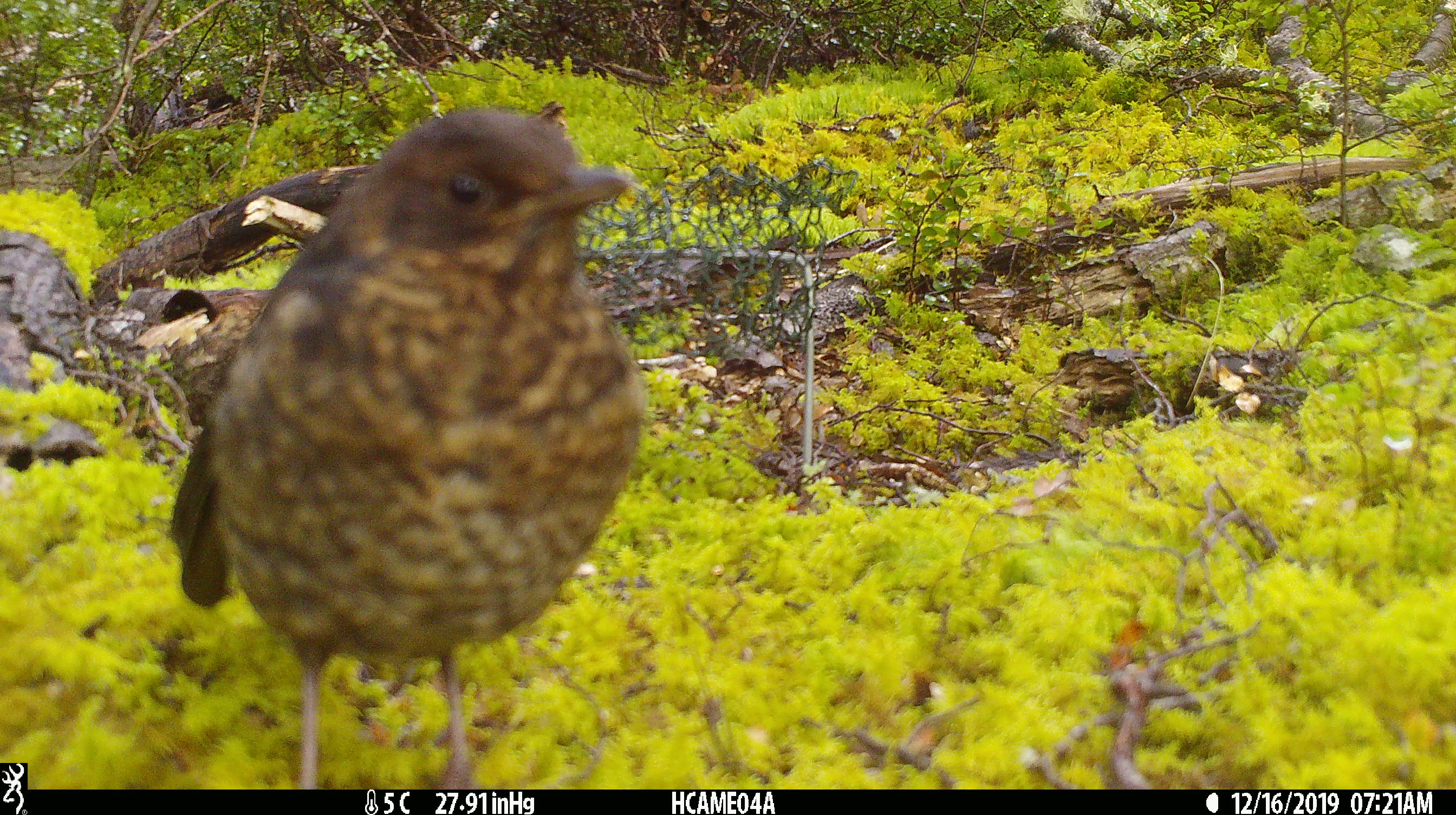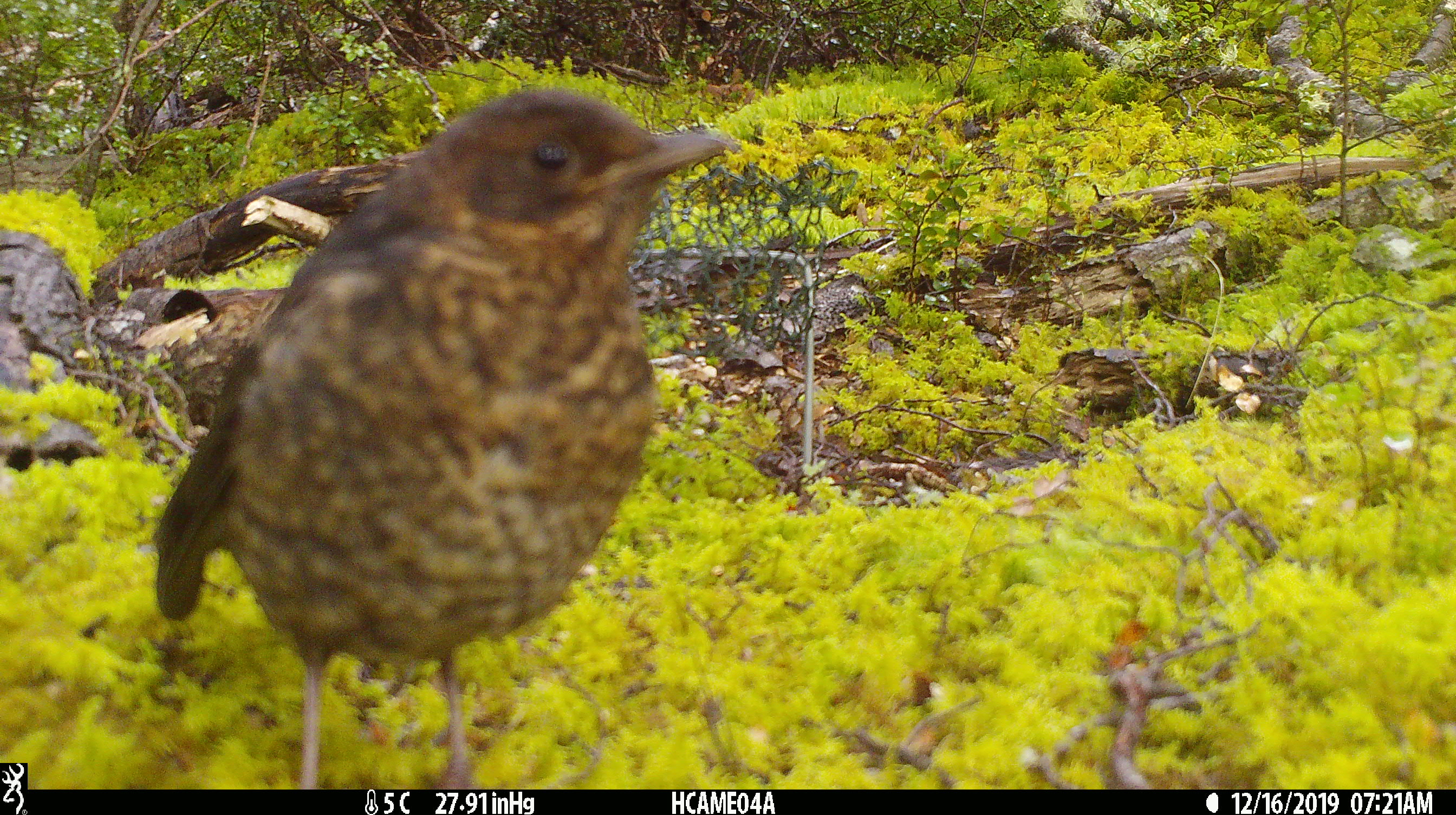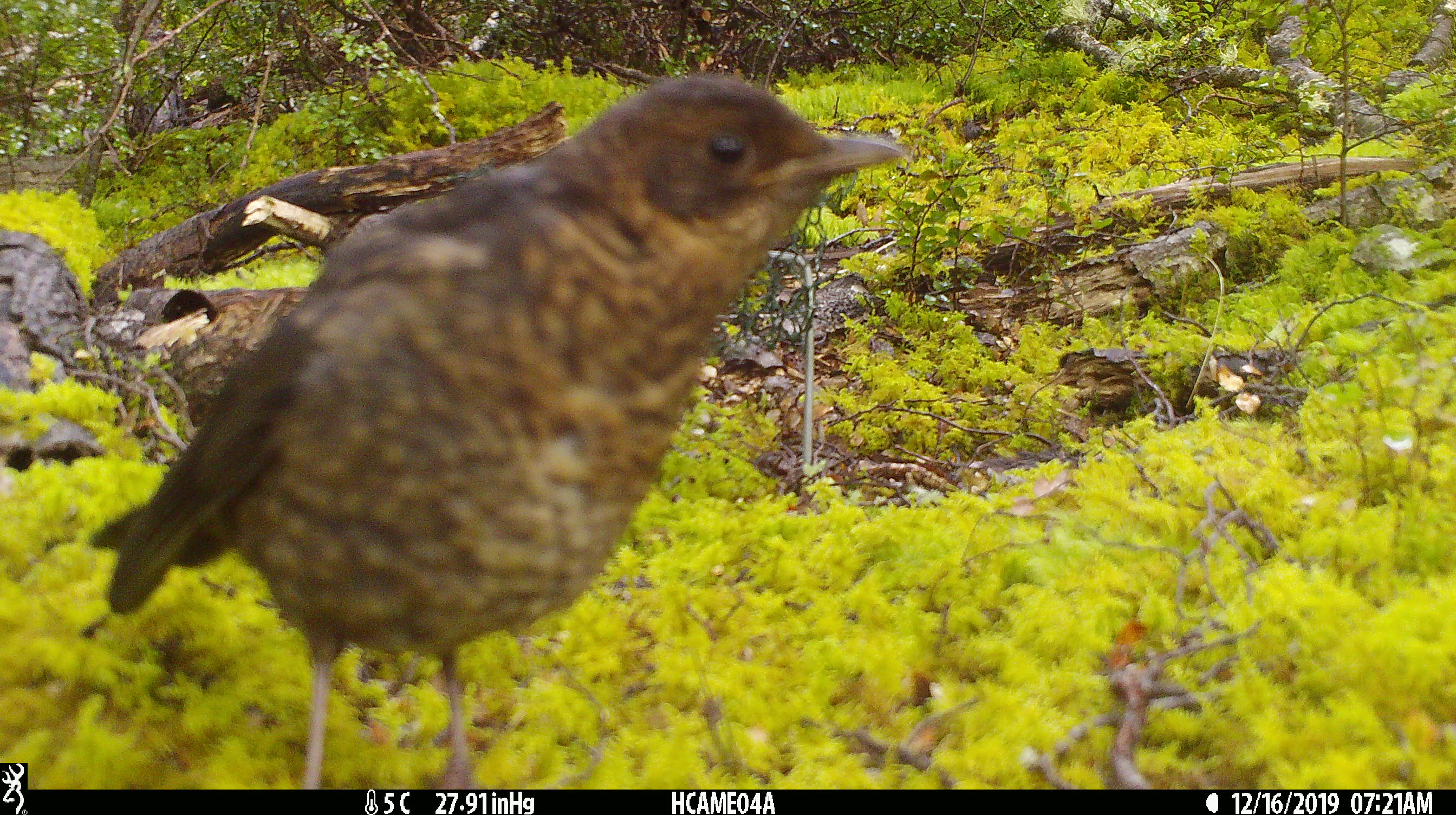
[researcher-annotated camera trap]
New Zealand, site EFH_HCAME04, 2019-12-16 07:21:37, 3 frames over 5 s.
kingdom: Animalia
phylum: Chordata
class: Aves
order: Passeriformes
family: Turdidae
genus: Turdus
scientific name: Turdus merula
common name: eurasian blackbird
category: blackbird